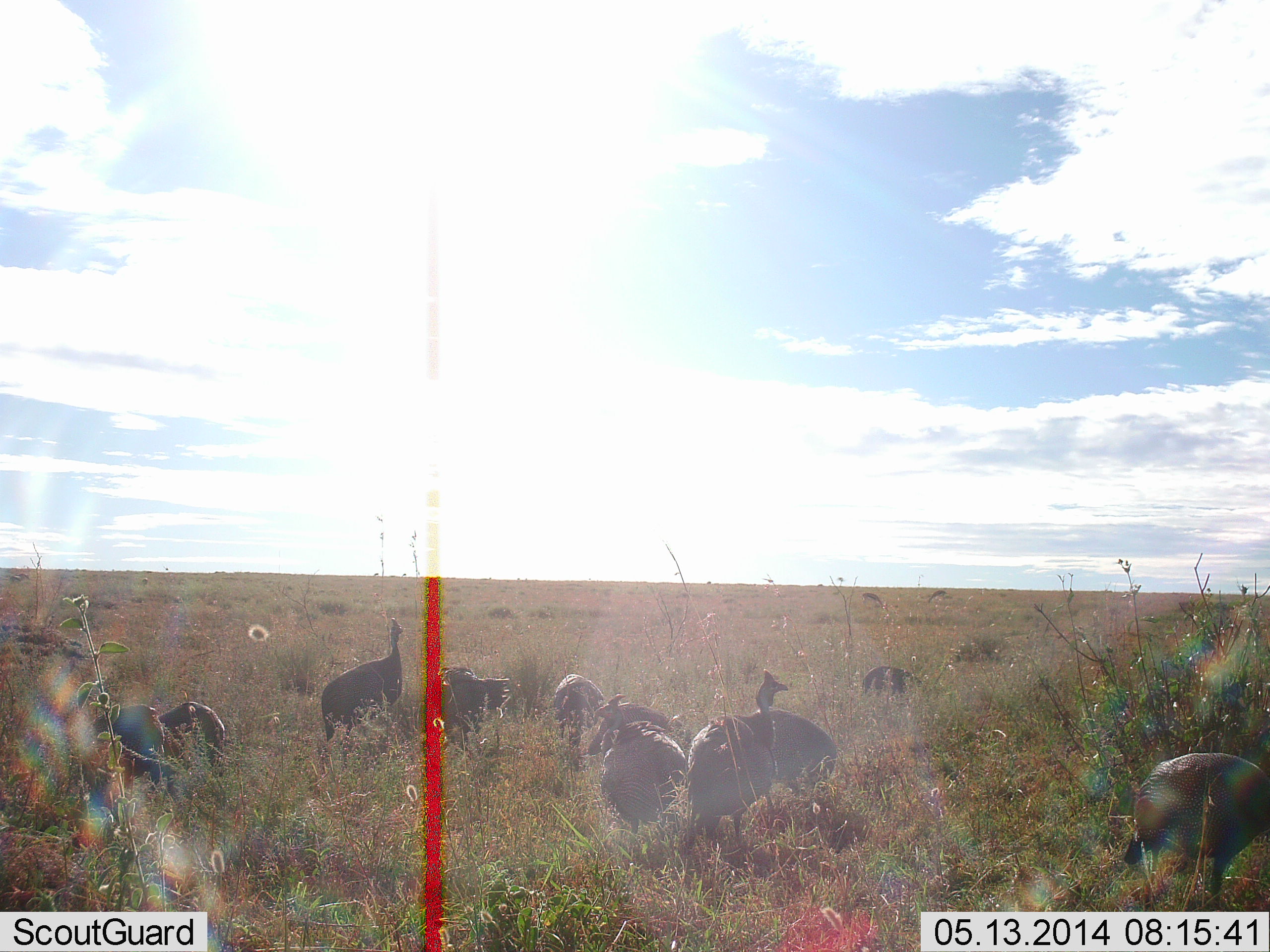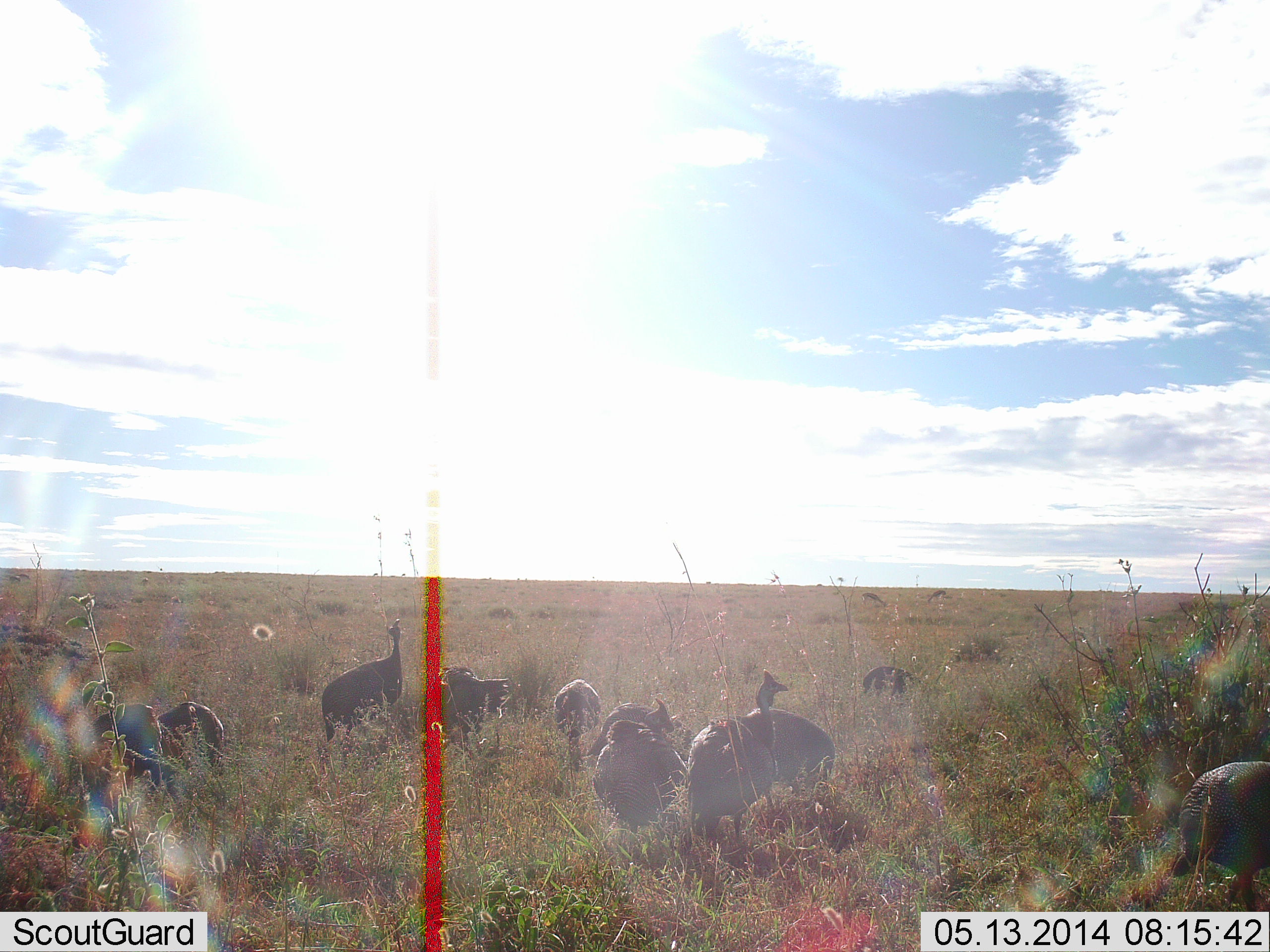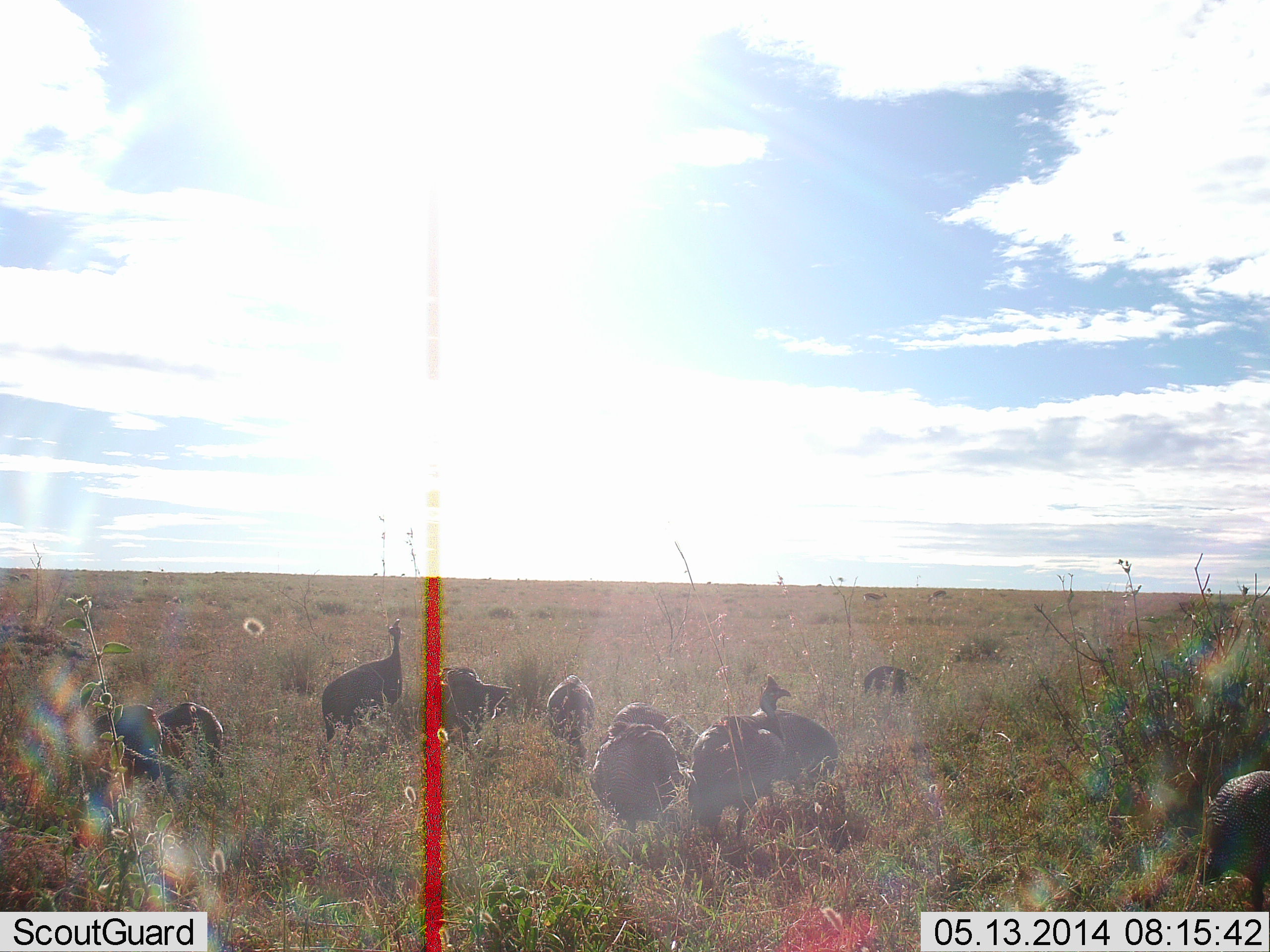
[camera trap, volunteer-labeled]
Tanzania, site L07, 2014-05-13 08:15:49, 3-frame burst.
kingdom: Animalia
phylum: Chordata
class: Aves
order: Galliformes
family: Numididae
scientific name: Numididae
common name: guinea fowl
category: guineafowl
Guineafowl (guinea fowl) (Numididae), count 10. Behavior (volunteer vote fractions): standing 68%, resting 9%, moving 37%, interacting 7%. Young present (vote fraction): 0%. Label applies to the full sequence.